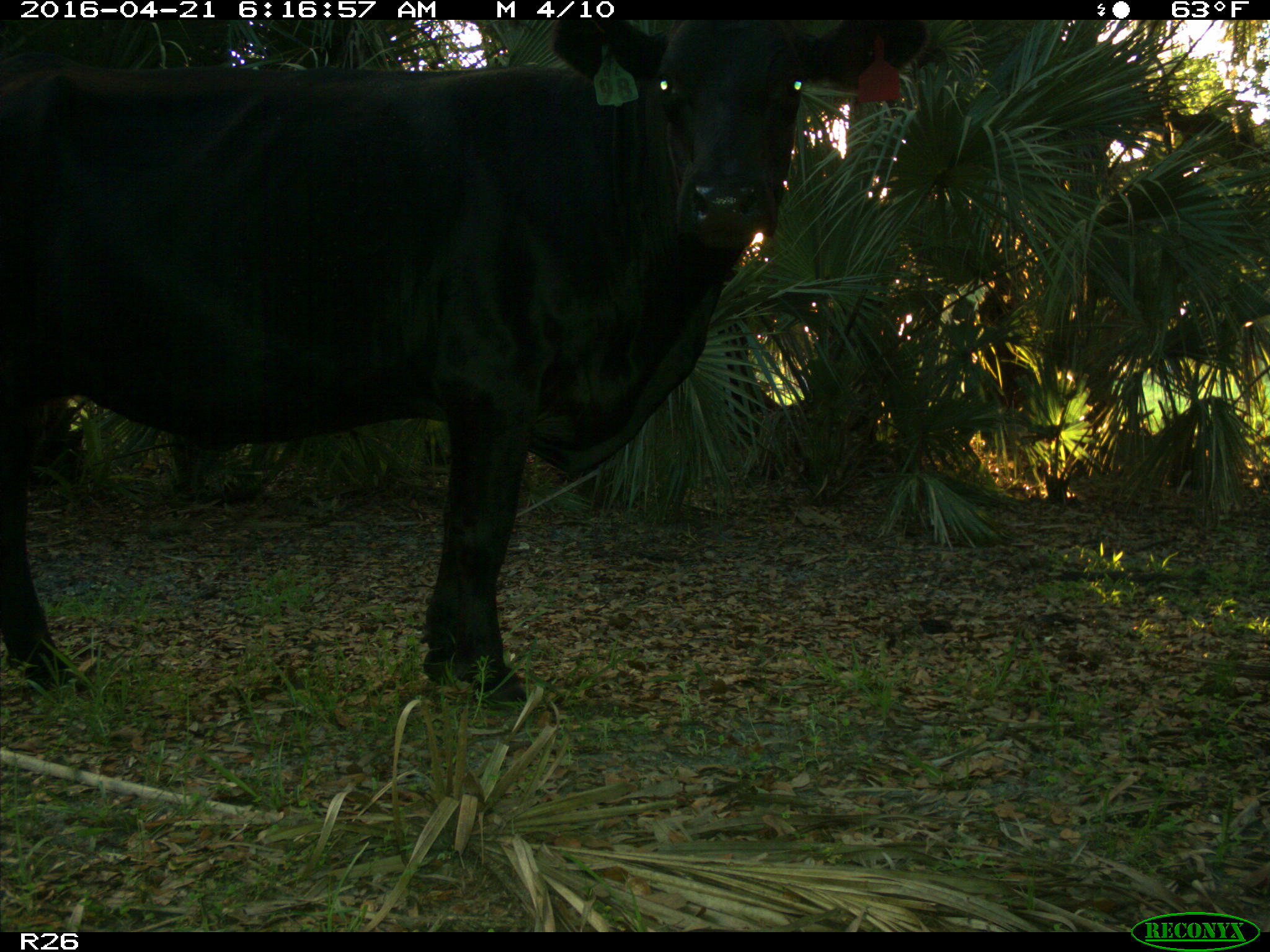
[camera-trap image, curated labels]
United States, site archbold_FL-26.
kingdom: Animalia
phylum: Chordata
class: Mammalia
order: Artiodactyla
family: Bovidae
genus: Bos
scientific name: Bos taurus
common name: domestic cow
Bos taurus (domestic cow).